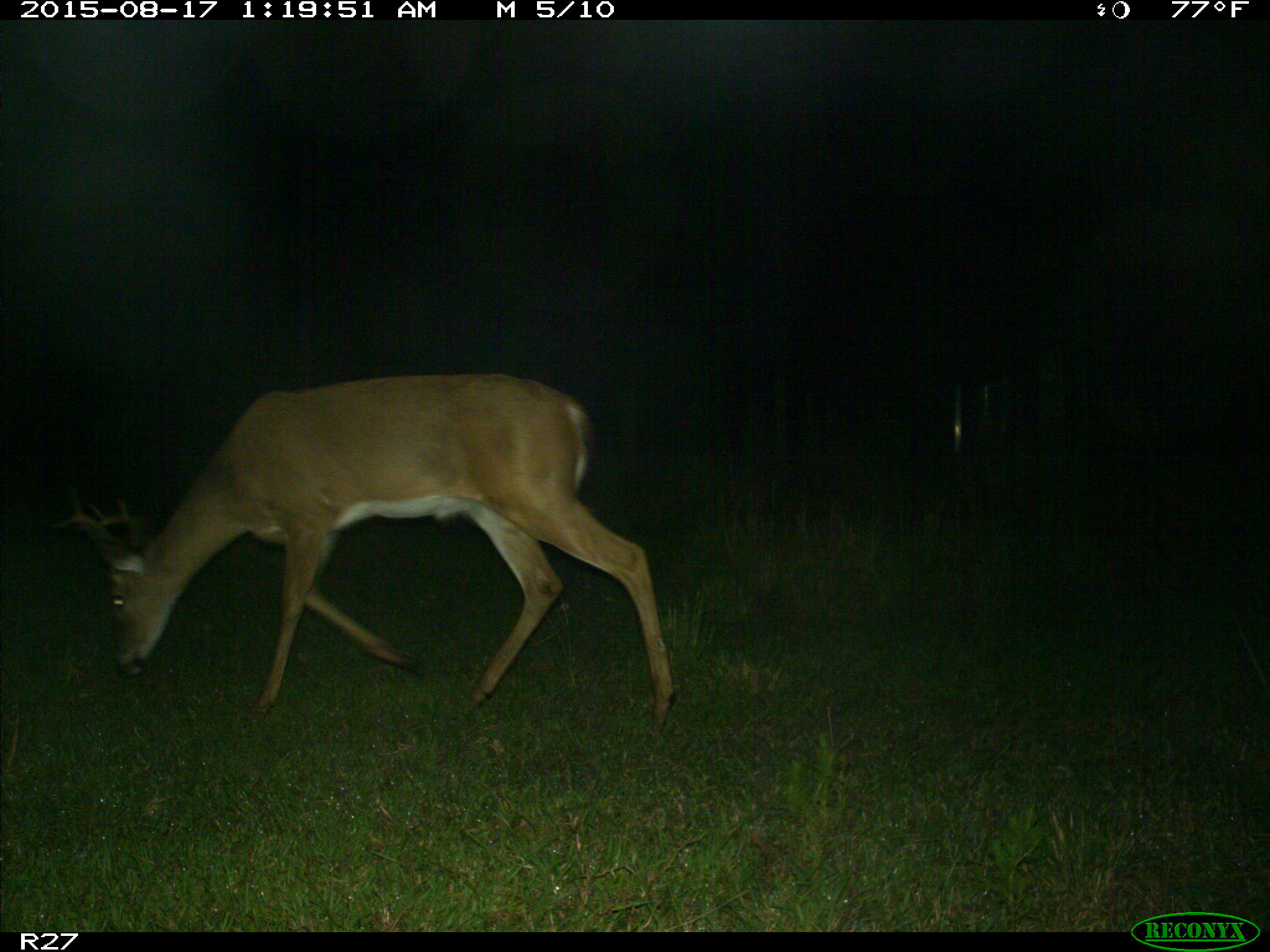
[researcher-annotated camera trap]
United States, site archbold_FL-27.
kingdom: Animalia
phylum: Chordata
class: Mammalia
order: Artiodactyla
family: Cervidae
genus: Odocoileus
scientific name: Odocoileus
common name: deer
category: unidentified deer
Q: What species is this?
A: Unidentified deer (deer) (Odocoileus).